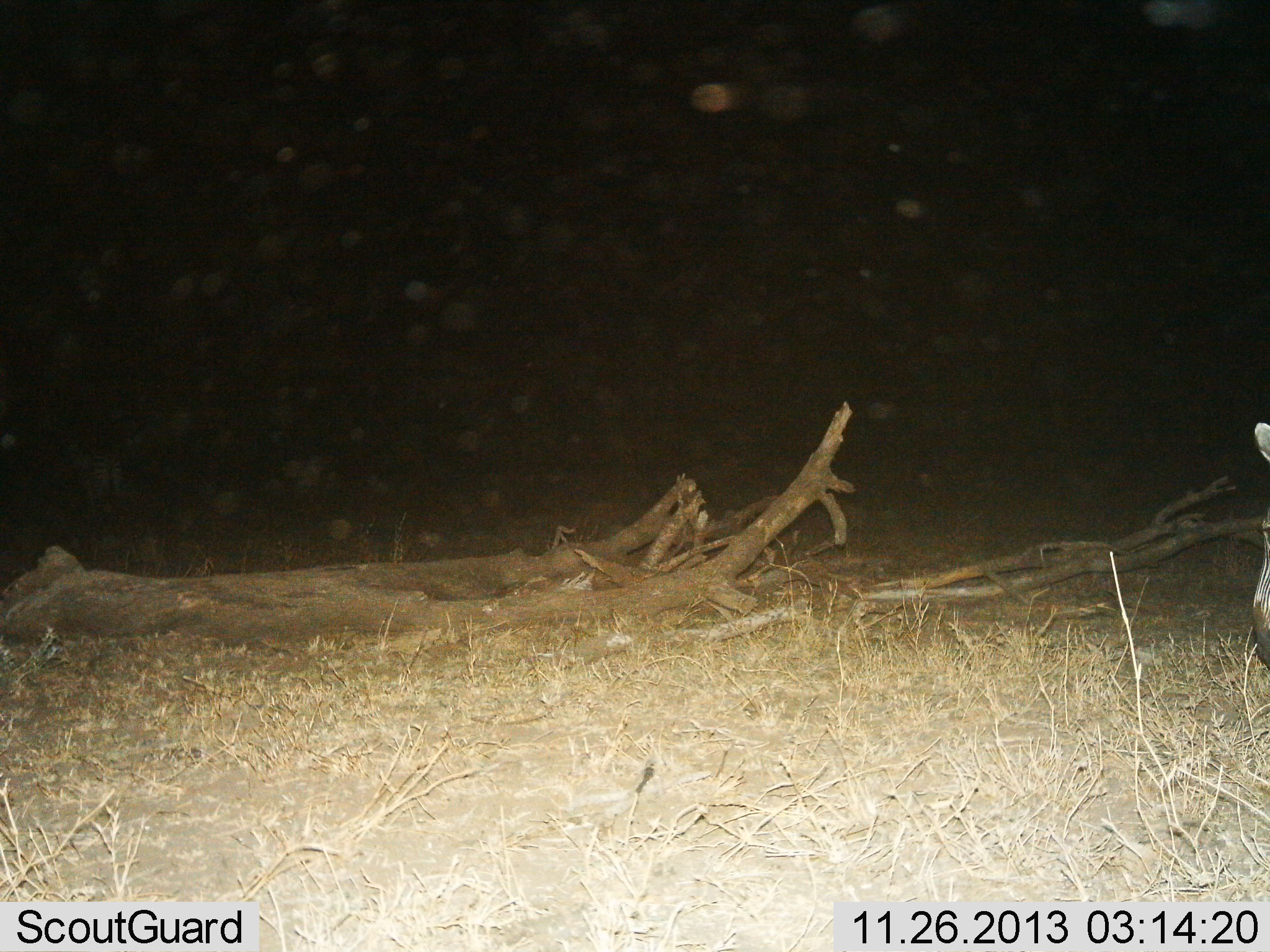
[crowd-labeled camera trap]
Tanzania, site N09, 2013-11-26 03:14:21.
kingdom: Animalia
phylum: Chordata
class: Mammalia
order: Perissodactyla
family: Equidae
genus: Equus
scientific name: Equus quagga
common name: plains zebra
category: zebra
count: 1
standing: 60%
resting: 0%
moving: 0%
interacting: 0%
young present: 0%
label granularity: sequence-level